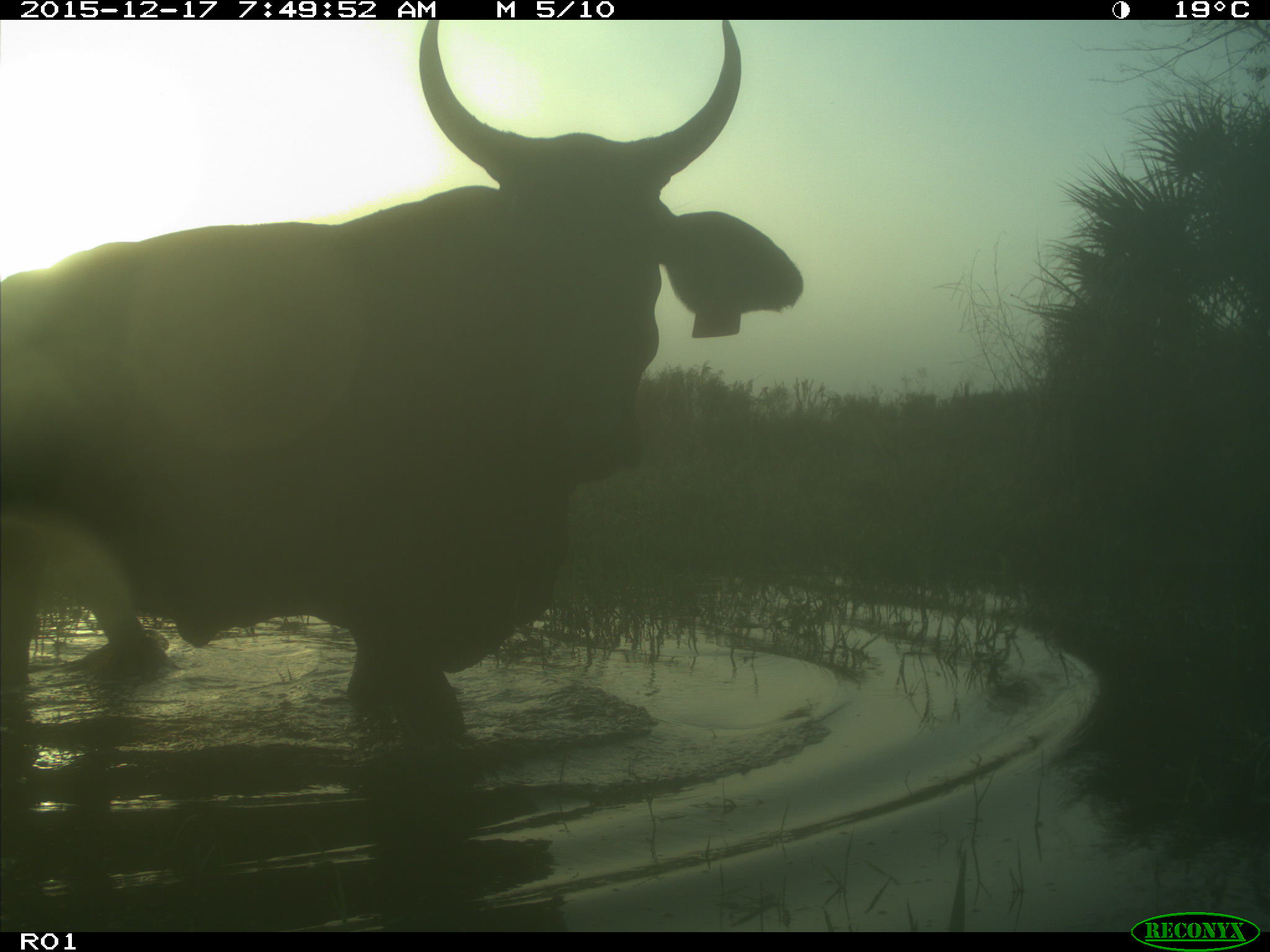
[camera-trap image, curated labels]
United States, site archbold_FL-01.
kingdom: Animalia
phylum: Chordata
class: Mammalia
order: Artiodactyla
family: Bovidae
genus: Bos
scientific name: Bos taurus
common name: domestic cow